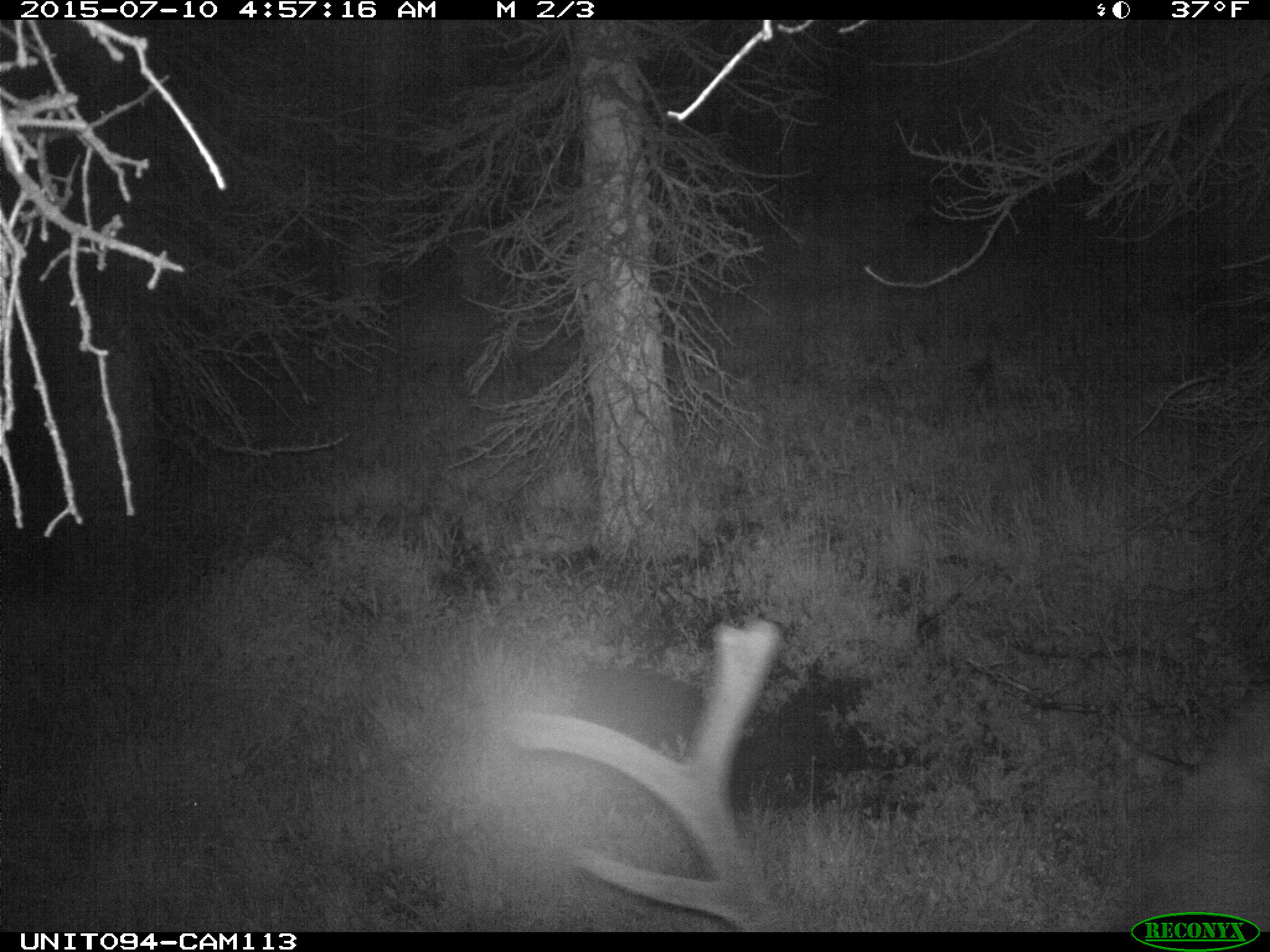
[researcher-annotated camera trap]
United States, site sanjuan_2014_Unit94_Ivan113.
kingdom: Animalia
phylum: Chordata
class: Mammalia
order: Artiodactyla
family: Cervidae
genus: Cervus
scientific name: Cervus elaphus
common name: red deer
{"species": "Cervus elaphus (red deer)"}